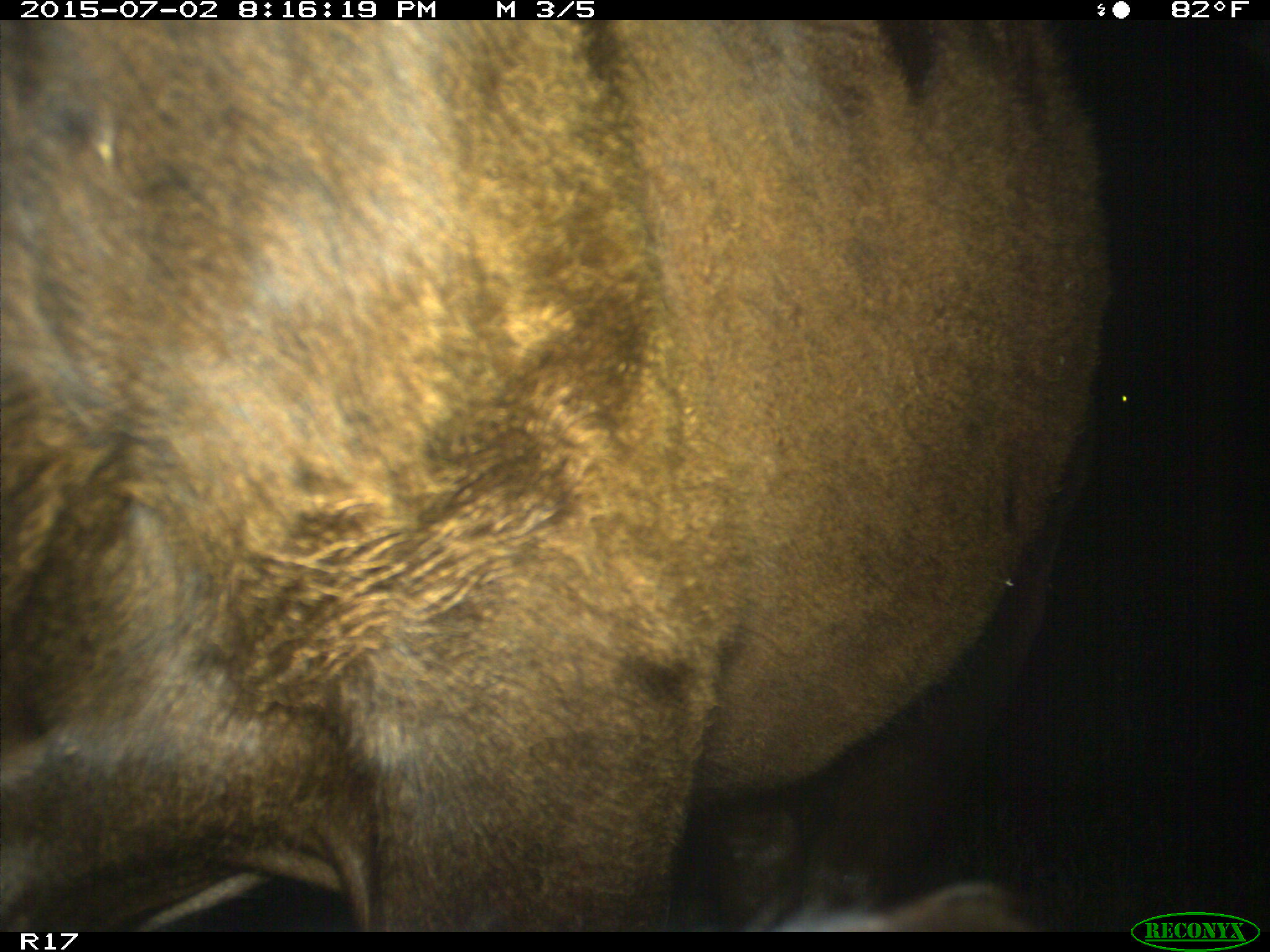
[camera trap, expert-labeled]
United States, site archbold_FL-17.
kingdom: Animalia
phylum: Chordata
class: Mammalia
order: Artiodactyla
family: Bovidae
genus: Bos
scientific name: Bos taurus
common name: domestic cow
Bos taurus (domestic cow).